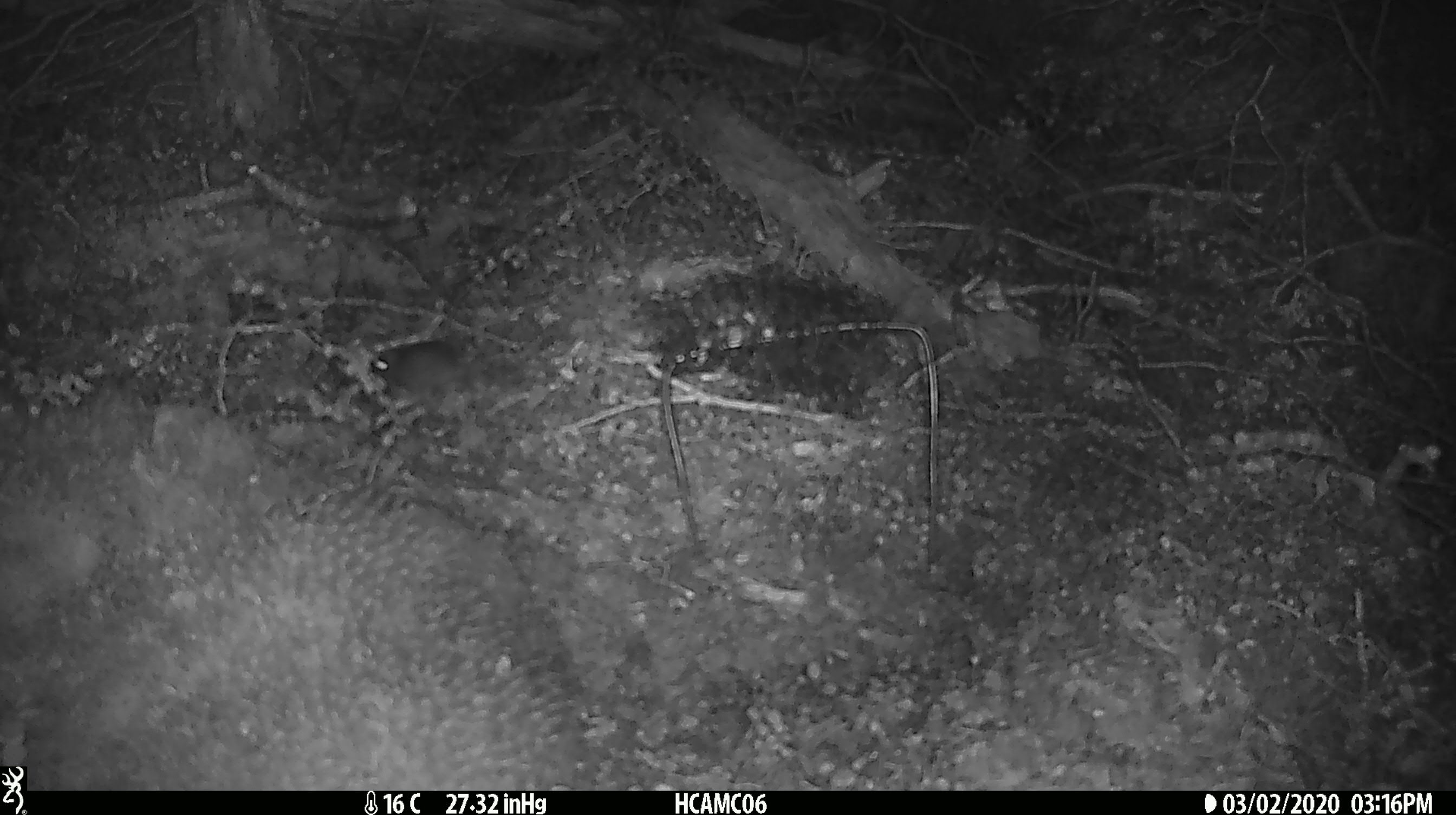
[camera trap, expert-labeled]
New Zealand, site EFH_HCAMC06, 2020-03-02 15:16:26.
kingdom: Animalia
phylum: Chordata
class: Mammalia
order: Rodentia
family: Muridae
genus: Mus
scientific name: Mus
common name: mouse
Mouse (Mus).